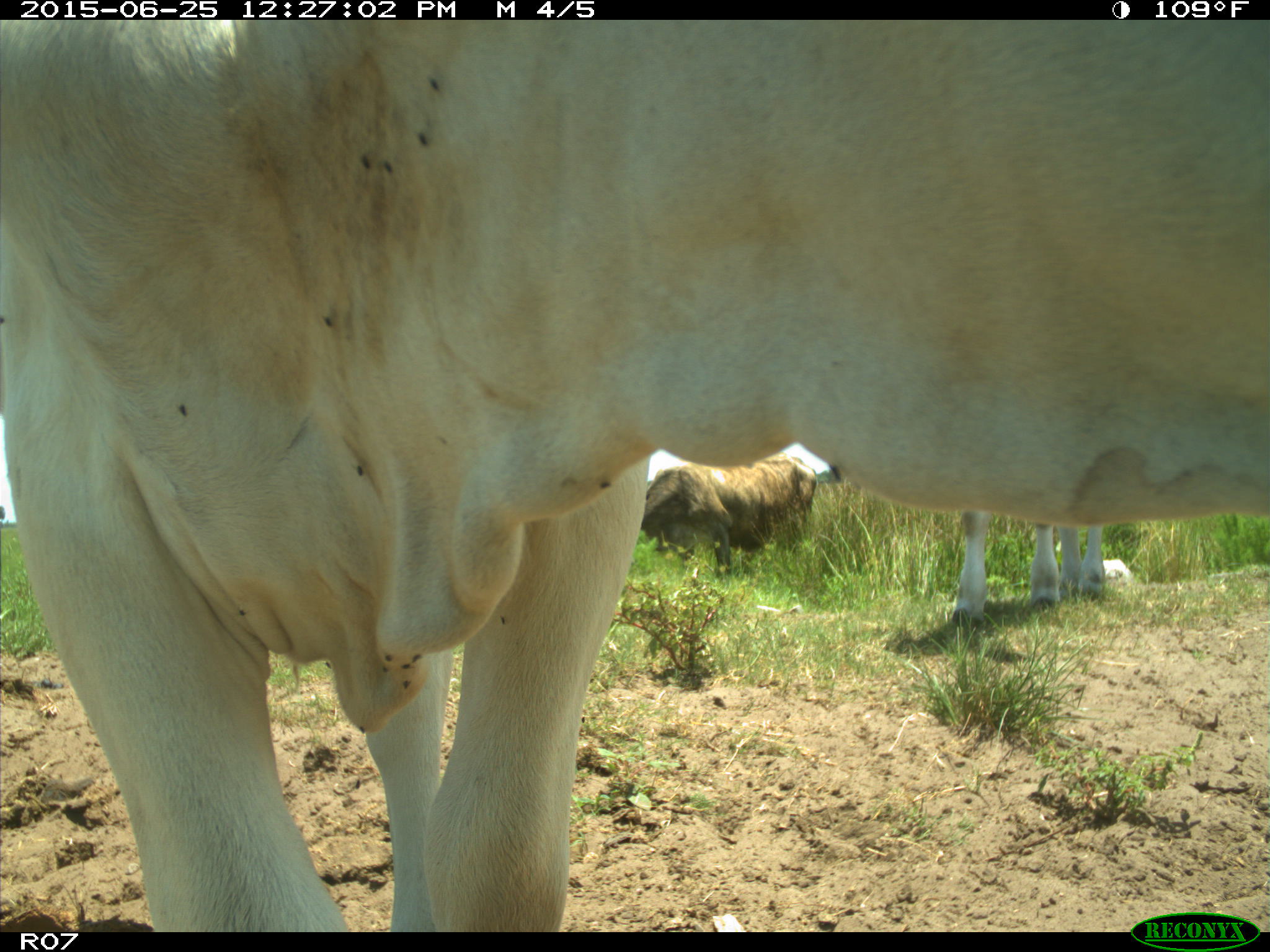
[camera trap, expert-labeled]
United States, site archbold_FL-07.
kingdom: Animalia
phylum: Chordata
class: Mammalia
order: Artiodactyla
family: Bovidae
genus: Bos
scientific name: Bos taurus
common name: domestic cow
Bos taurus (domestic cow).